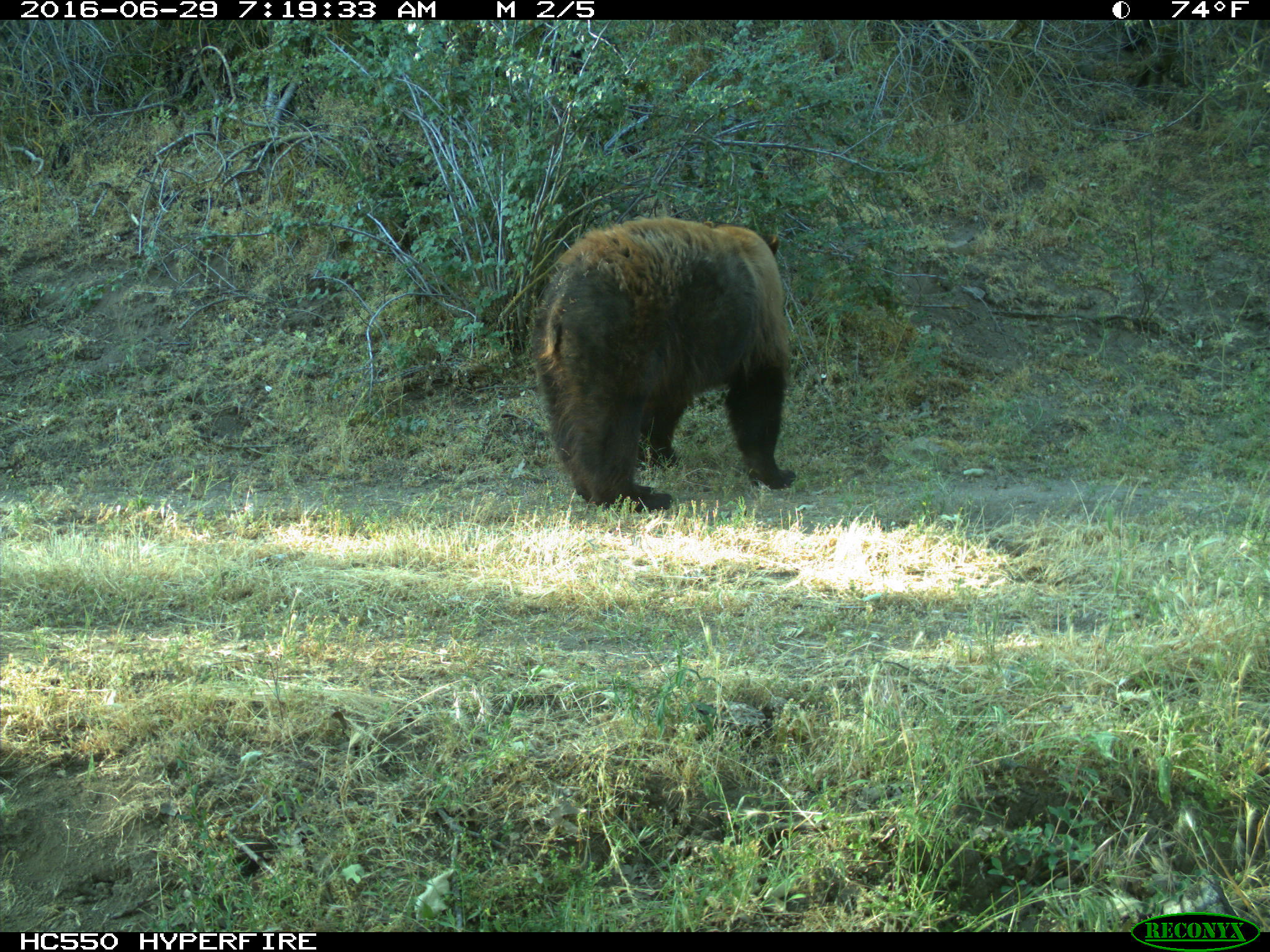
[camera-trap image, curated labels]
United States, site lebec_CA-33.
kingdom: Animalia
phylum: Chordata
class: Mammalia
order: Carnivora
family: Ursidae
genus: Ursus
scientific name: Ursus americanus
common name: american black bear